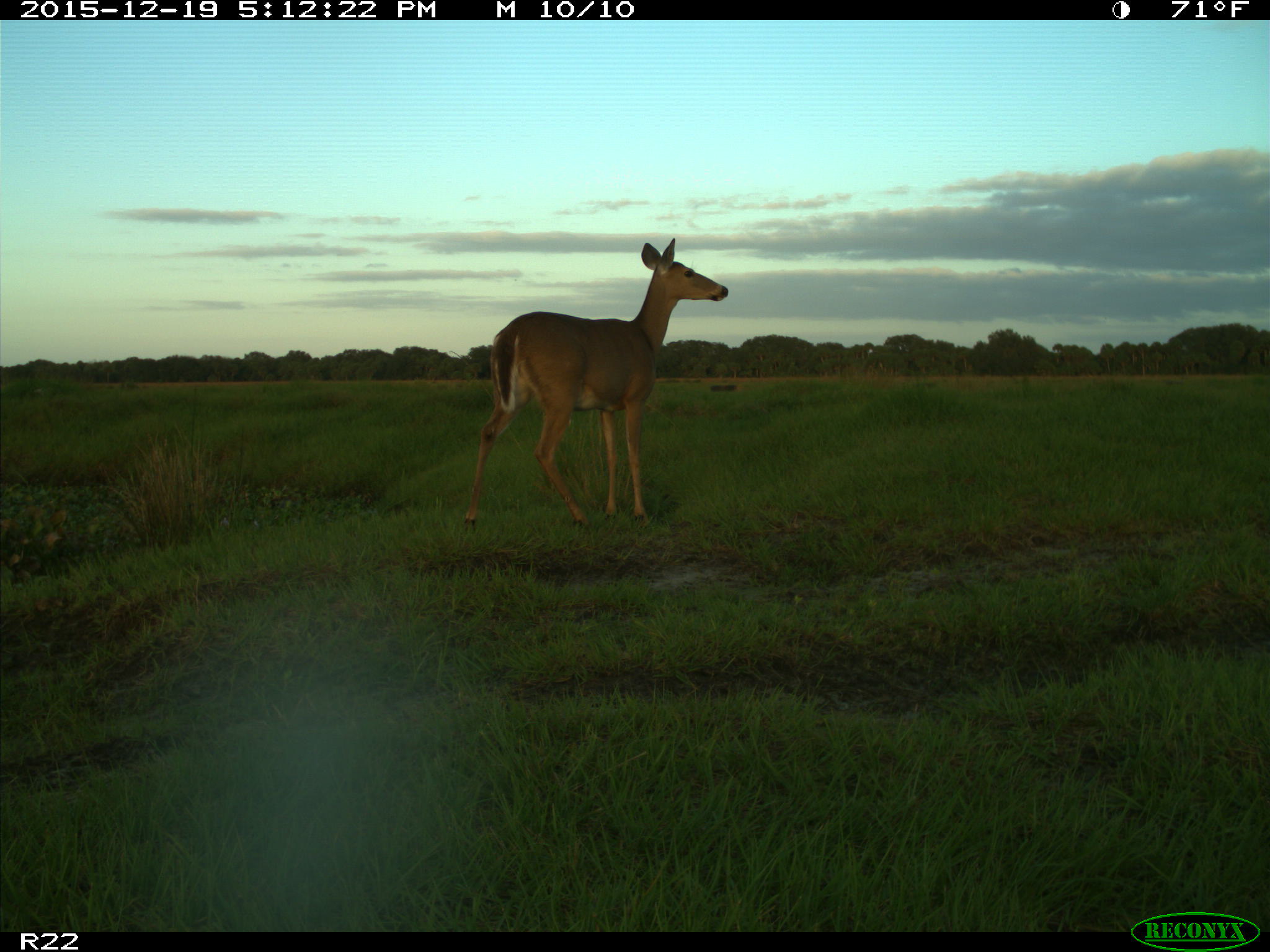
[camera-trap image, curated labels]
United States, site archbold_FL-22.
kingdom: Animalia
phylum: Chordata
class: Mammalia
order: Artiodactyla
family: Cervidae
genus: Odocoileus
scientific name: Odocoileus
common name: deer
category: unidentified deer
Unidentified deer (deer) (Odocoileus).